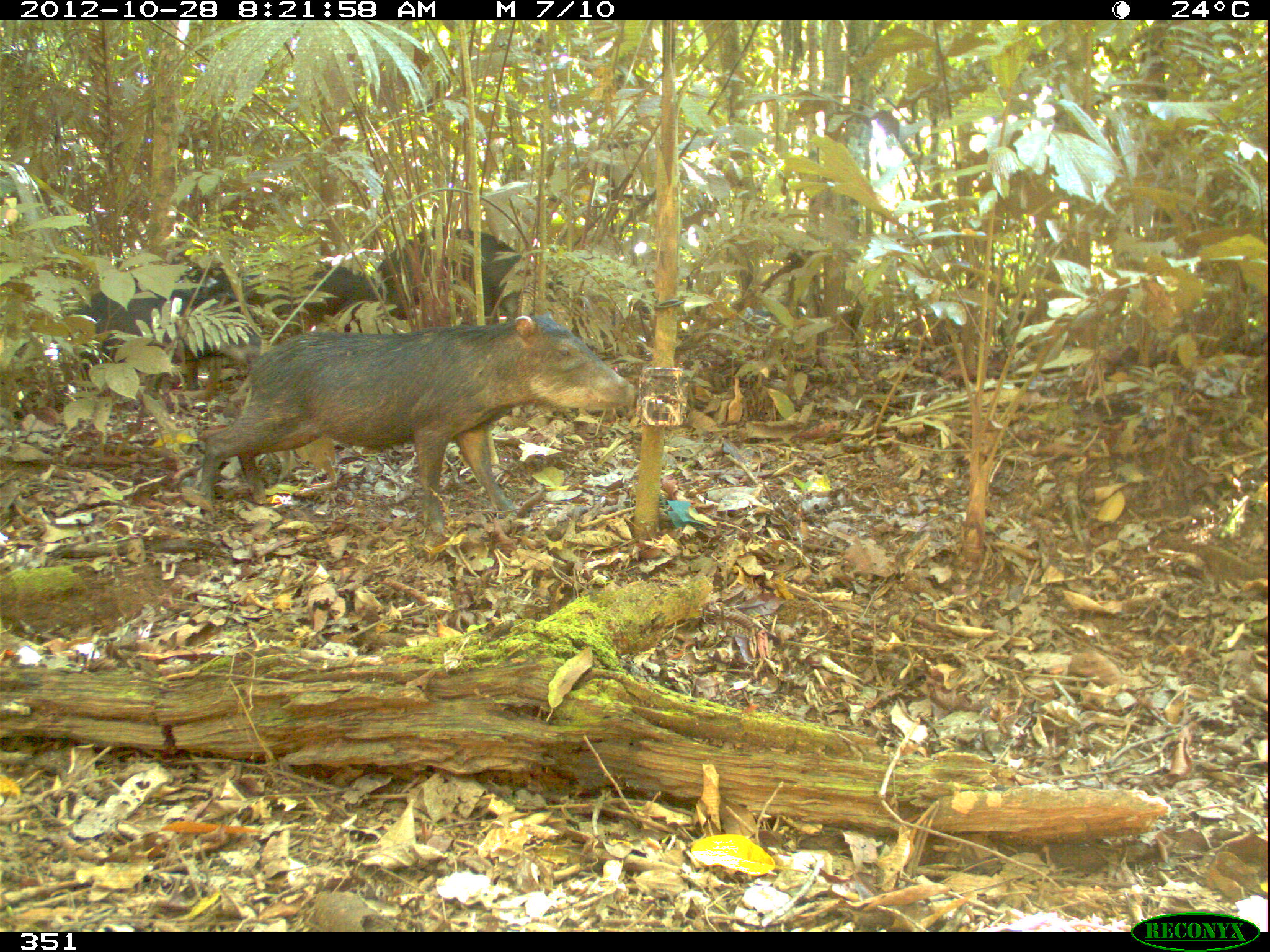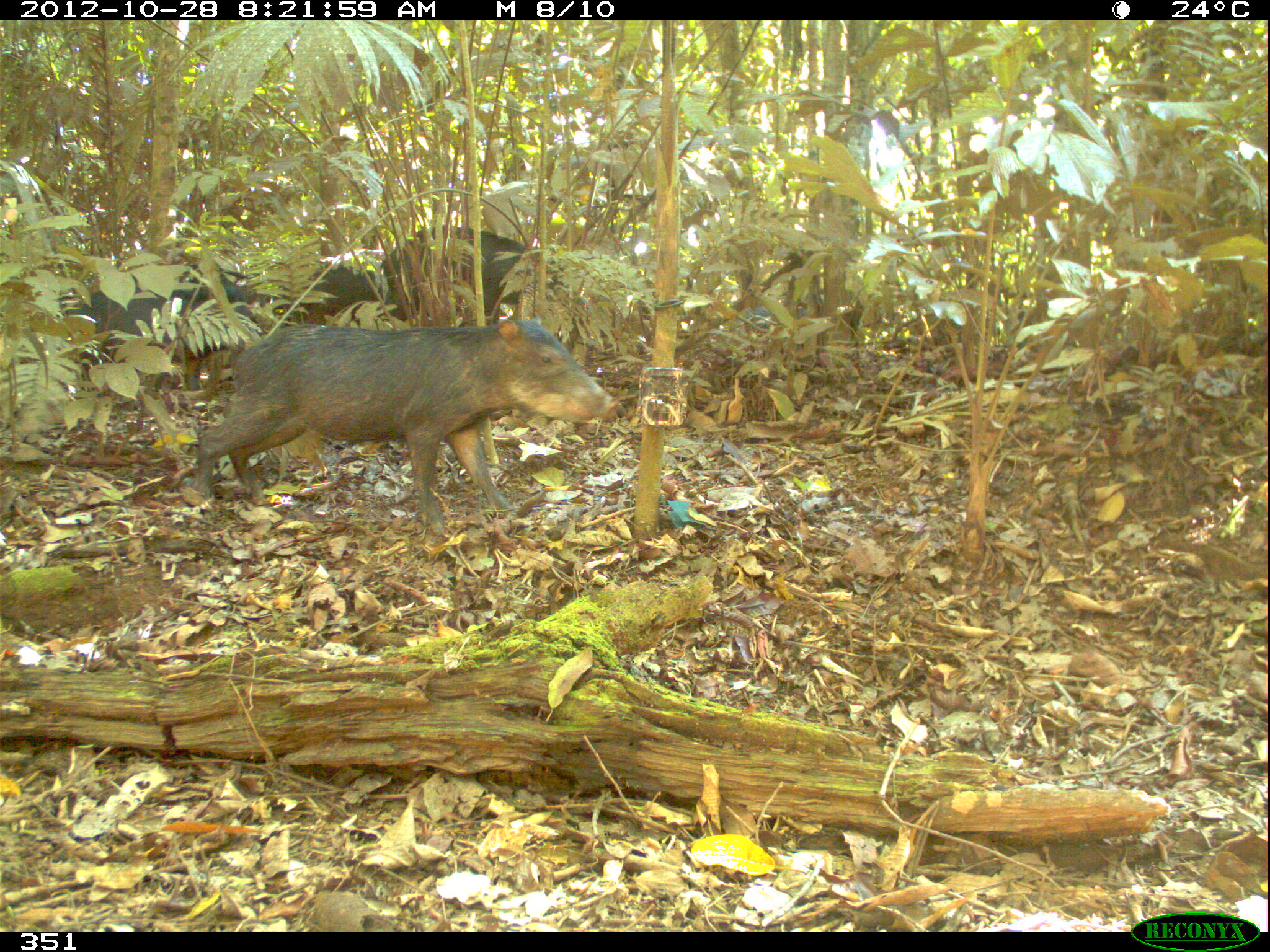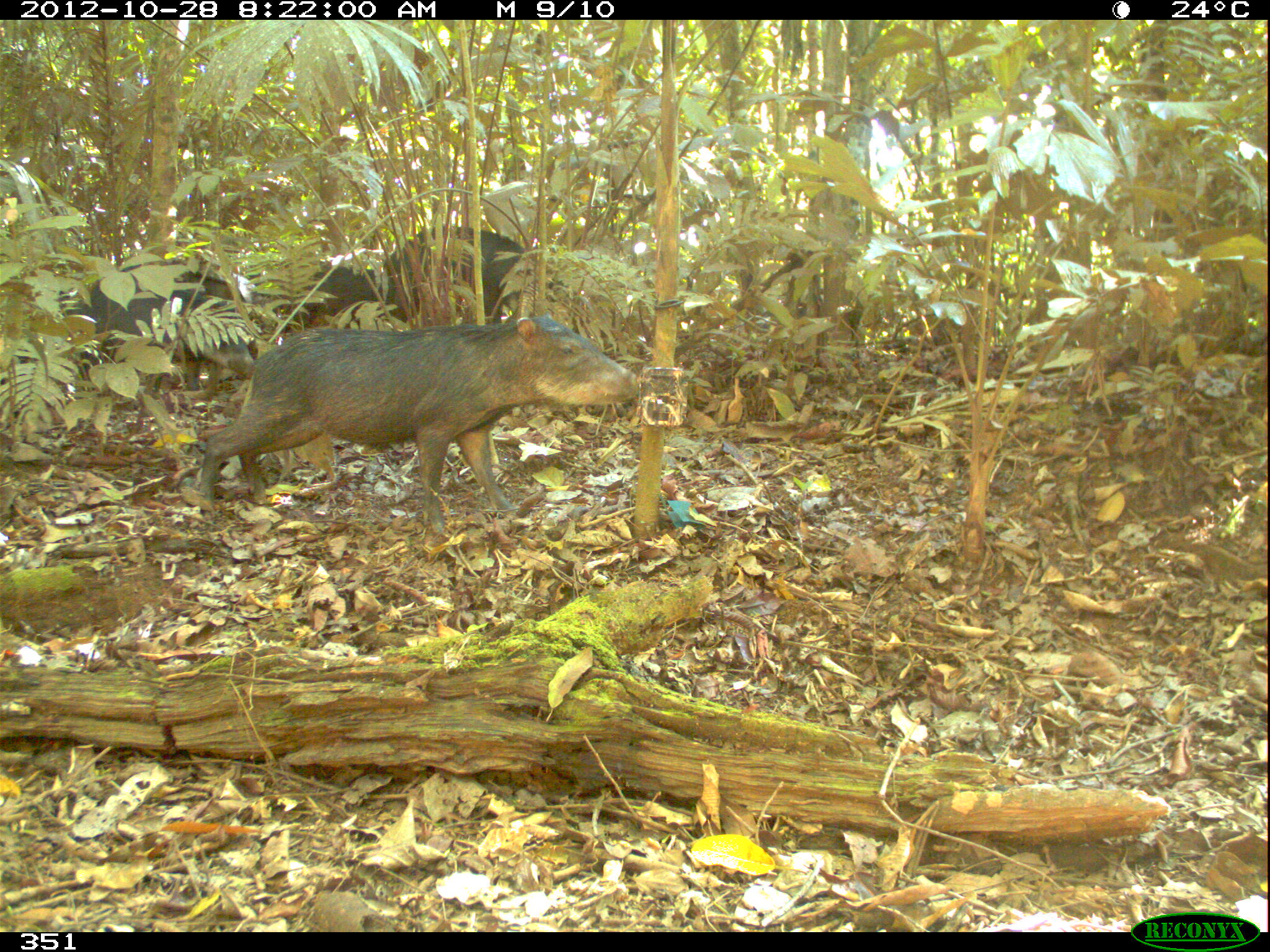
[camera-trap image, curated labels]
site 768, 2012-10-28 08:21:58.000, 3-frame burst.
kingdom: Animalia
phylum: Chordata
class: Mammalia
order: Artiodactyla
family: Tayassuidae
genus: Tayassu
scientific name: Tayassu pecari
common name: white-lipped peccary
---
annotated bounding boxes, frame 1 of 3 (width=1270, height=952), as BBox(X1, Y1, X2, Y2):
tayassu pecari: BBox(193, 308, 641, 533); BBox(362, 224, 568, 335); BBox(71, 278, 263, 393); BBox(277, 261, 386, 335); BBox(175, 265, 274, 315)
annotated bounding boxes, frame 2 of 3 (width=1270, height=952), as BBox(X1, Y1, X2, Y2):
tayassu pecari: BBox(193, 314, 620, 537); BBox(62, 261, 387, 386); BBox(381, 222, 575, 320)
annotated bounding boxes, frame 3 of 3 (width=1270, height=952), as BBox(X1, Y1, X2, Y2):
tayassu pecari: BBox(195, 316, 640, 538); BBox(384, 224, 585, 323); BBox(65, 260, 236, 369); BBox(97, 287, 259, 381); BBox(264, 258, 384, 337)